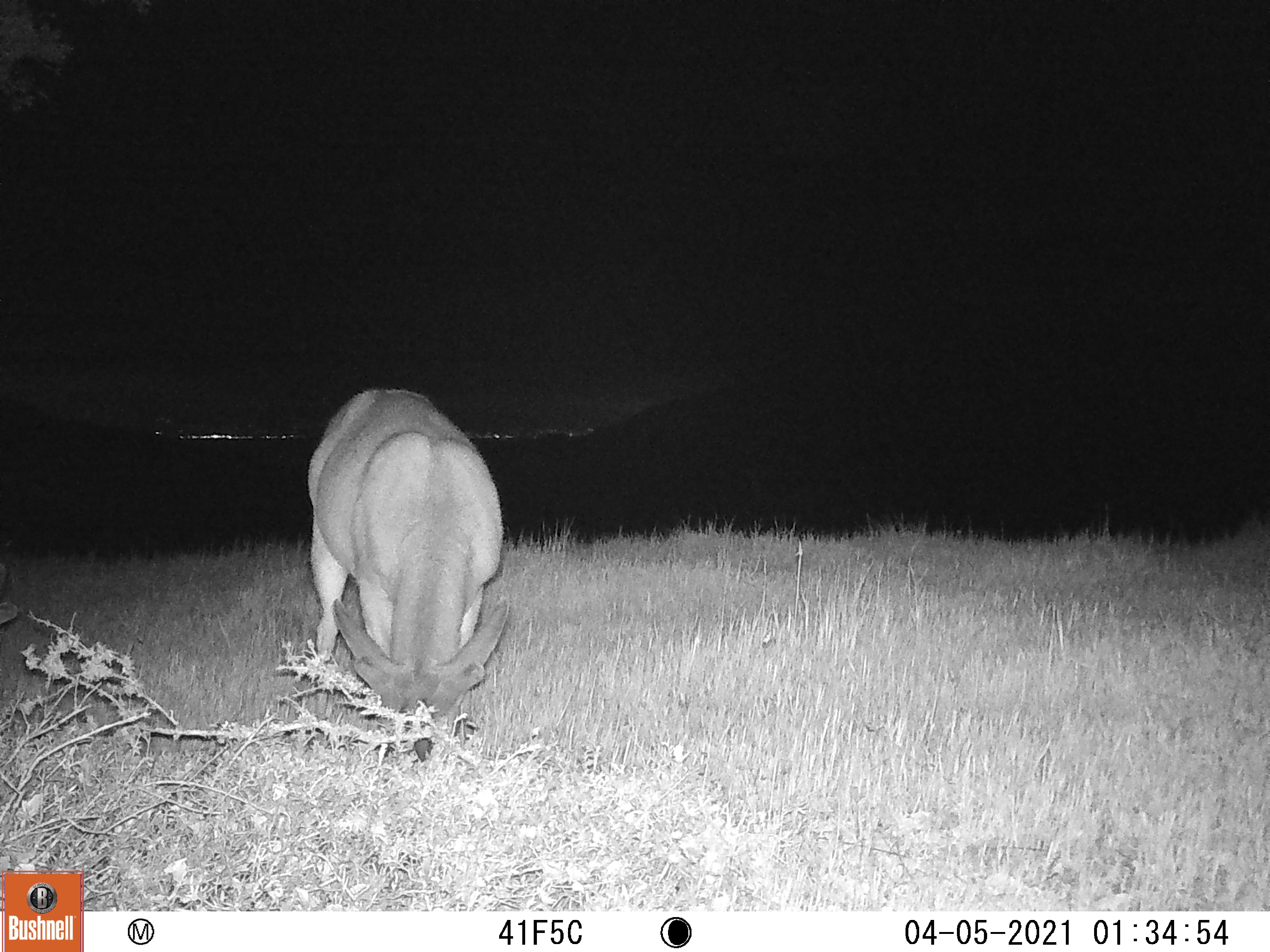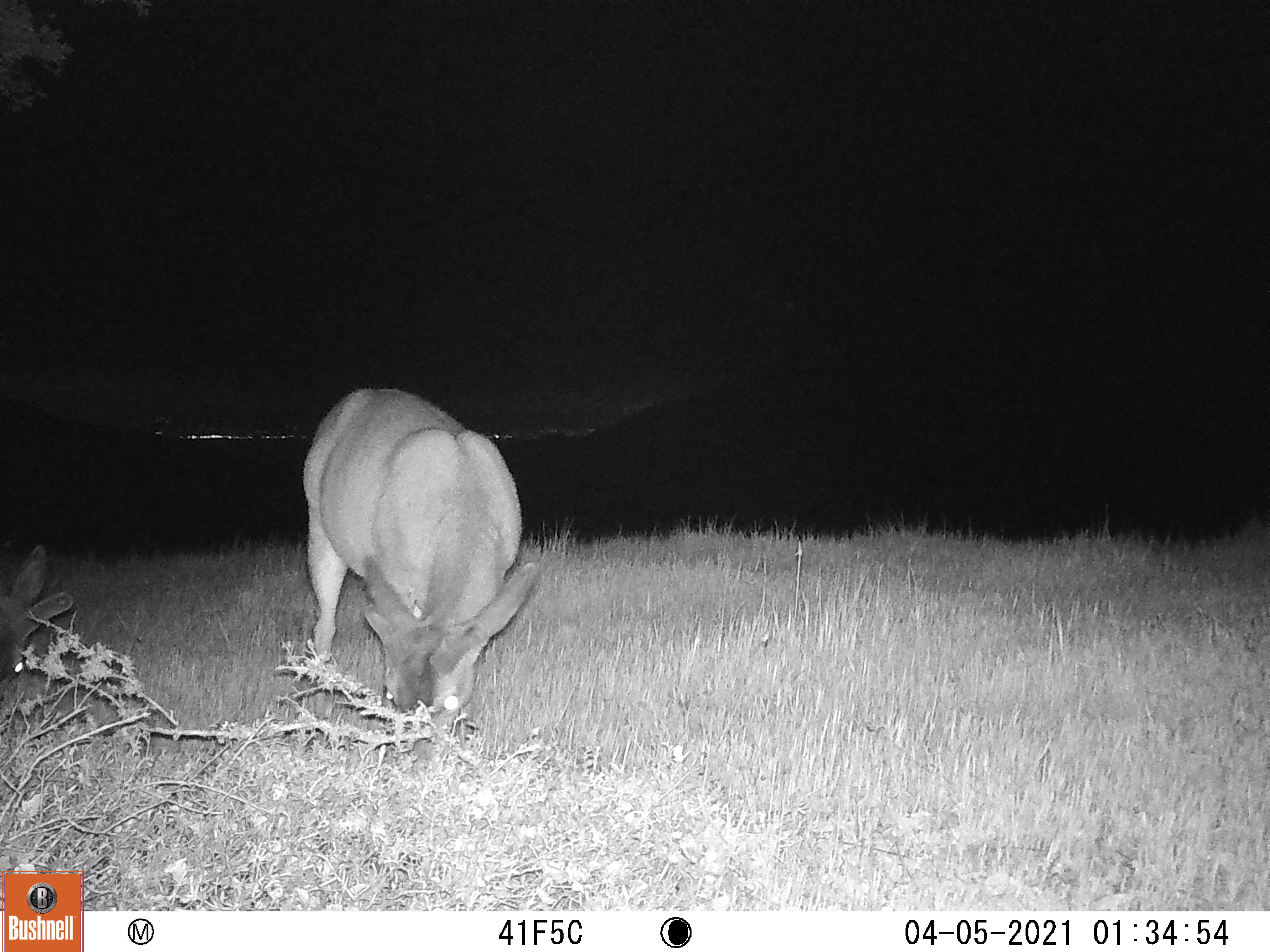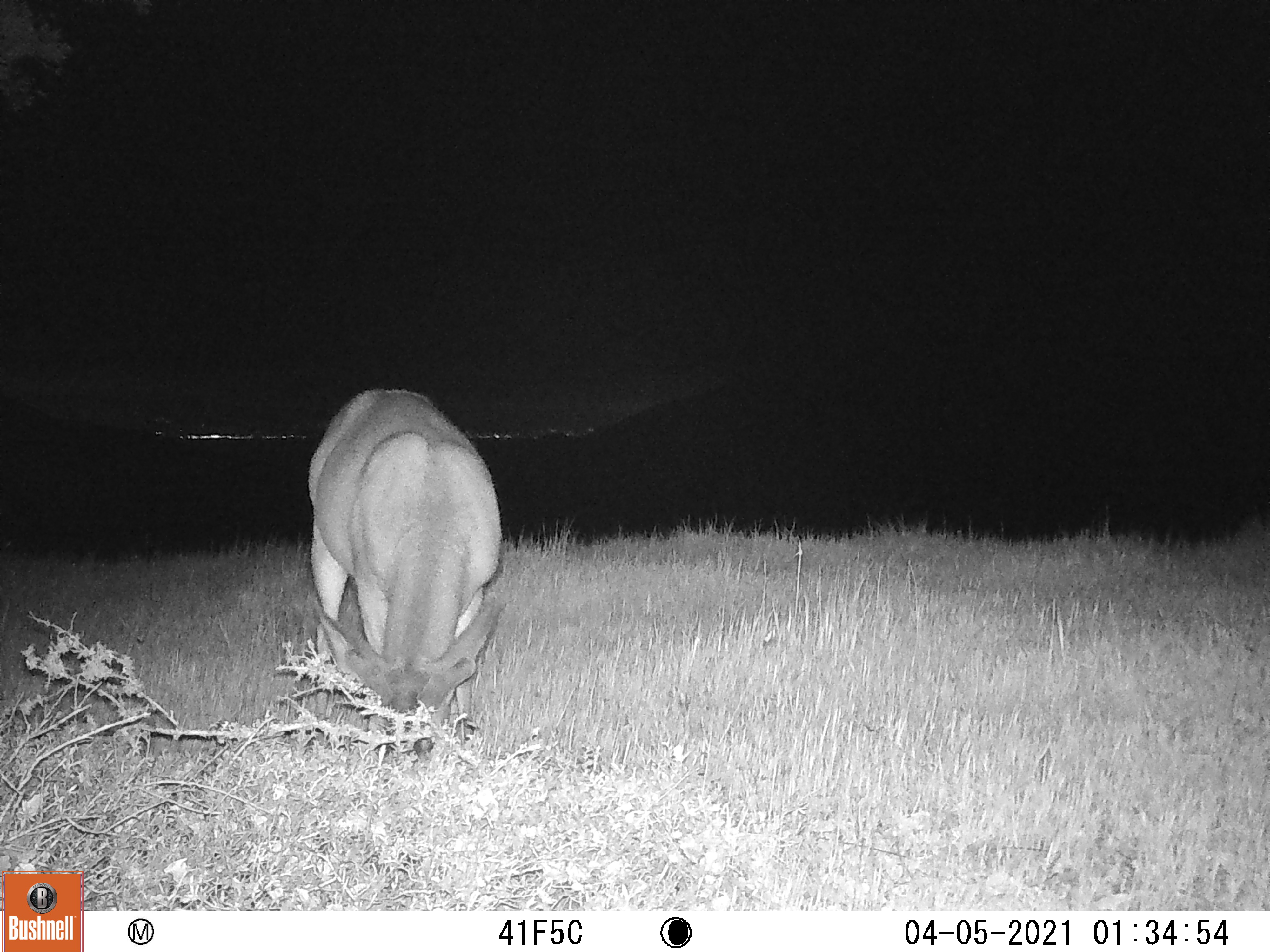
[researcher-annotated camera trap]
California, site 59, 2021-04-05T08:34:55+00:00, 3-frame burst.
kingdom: Animalia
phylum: Chordata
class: Mammalia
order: Artiodactyla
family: Cervidae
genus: Odocoileus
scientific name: Odocoileus hemionus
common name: mule deer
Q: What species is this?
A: Mule deer (Odocoileus hemionus).